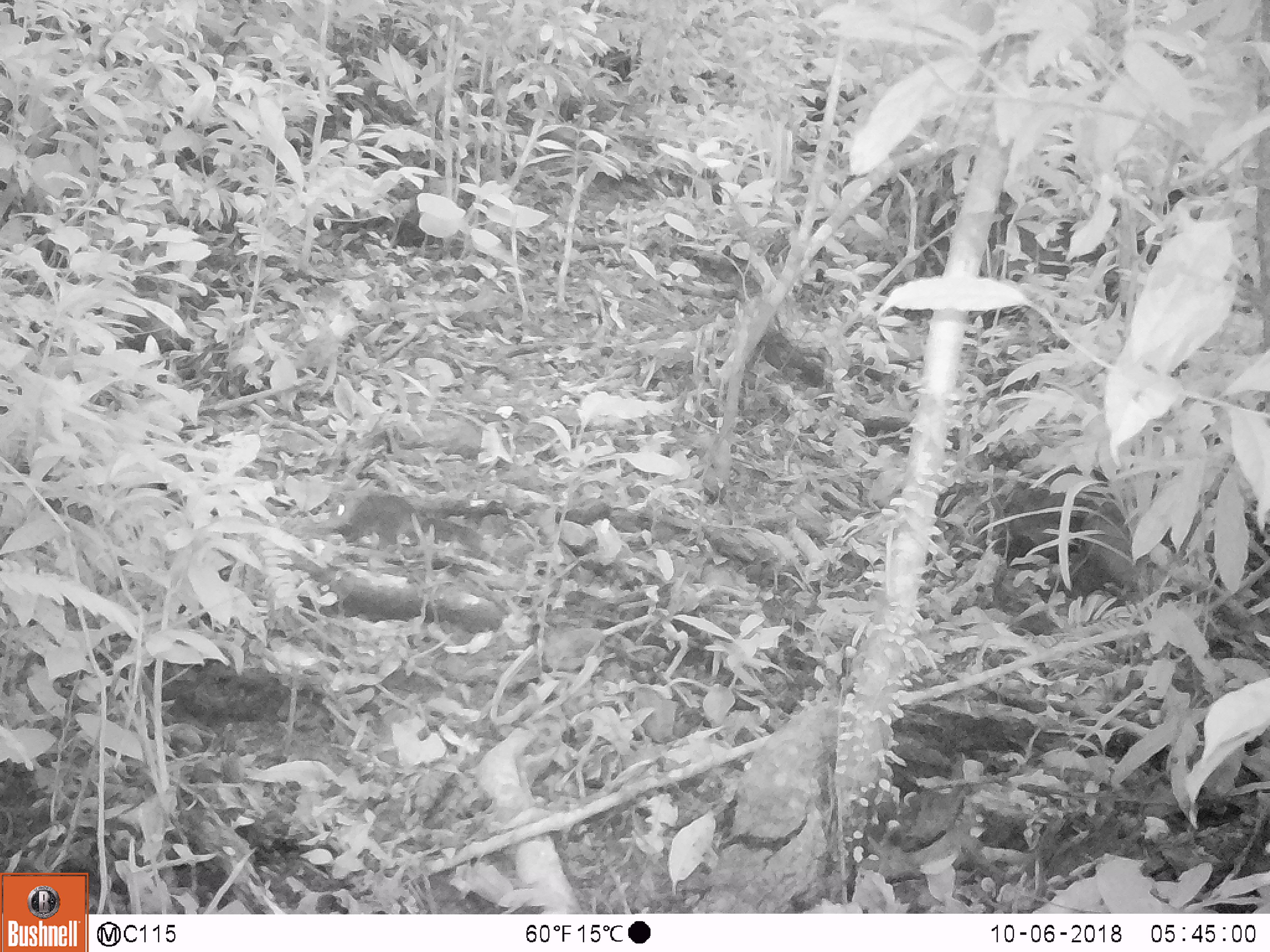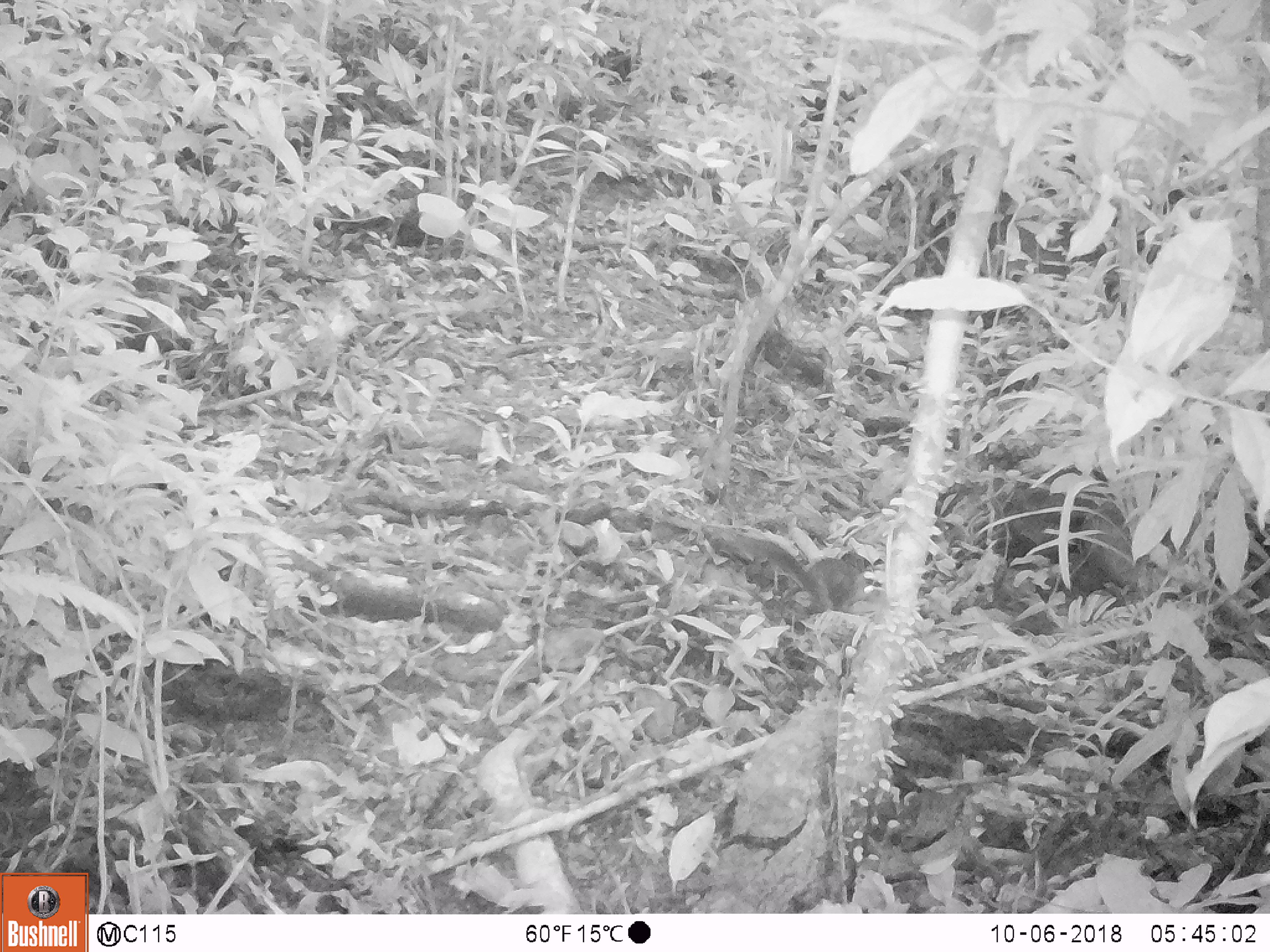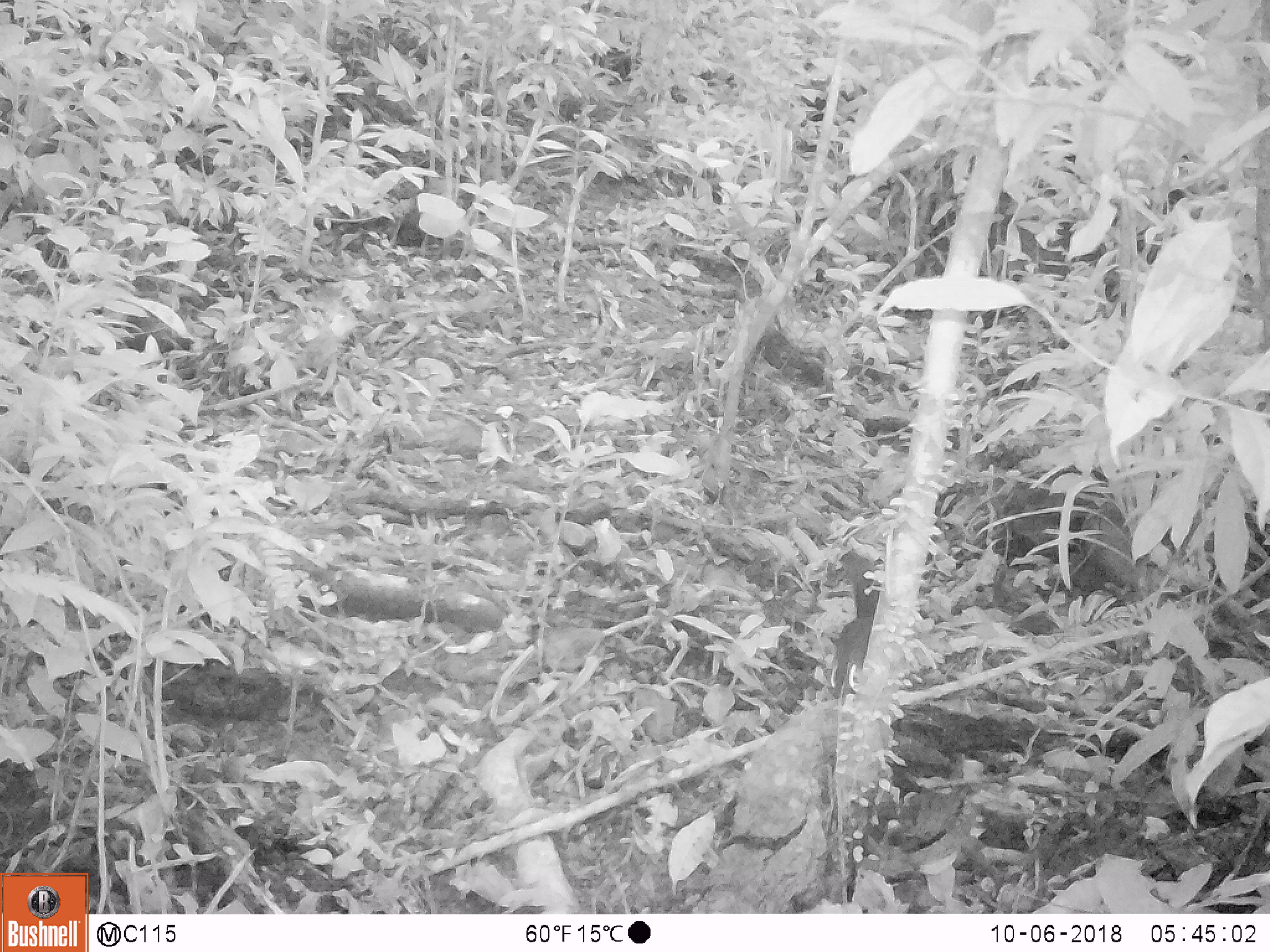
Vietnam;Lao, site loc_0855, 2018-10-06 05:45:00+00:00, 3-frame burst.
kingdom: Animalia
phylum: Chordata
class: Mammalia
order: Rodentia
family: Sciuridae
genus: Dremomys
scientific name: Dremomys rufigenis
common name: red-cheeked squirrel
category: red cheeked squirrel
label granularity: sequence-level